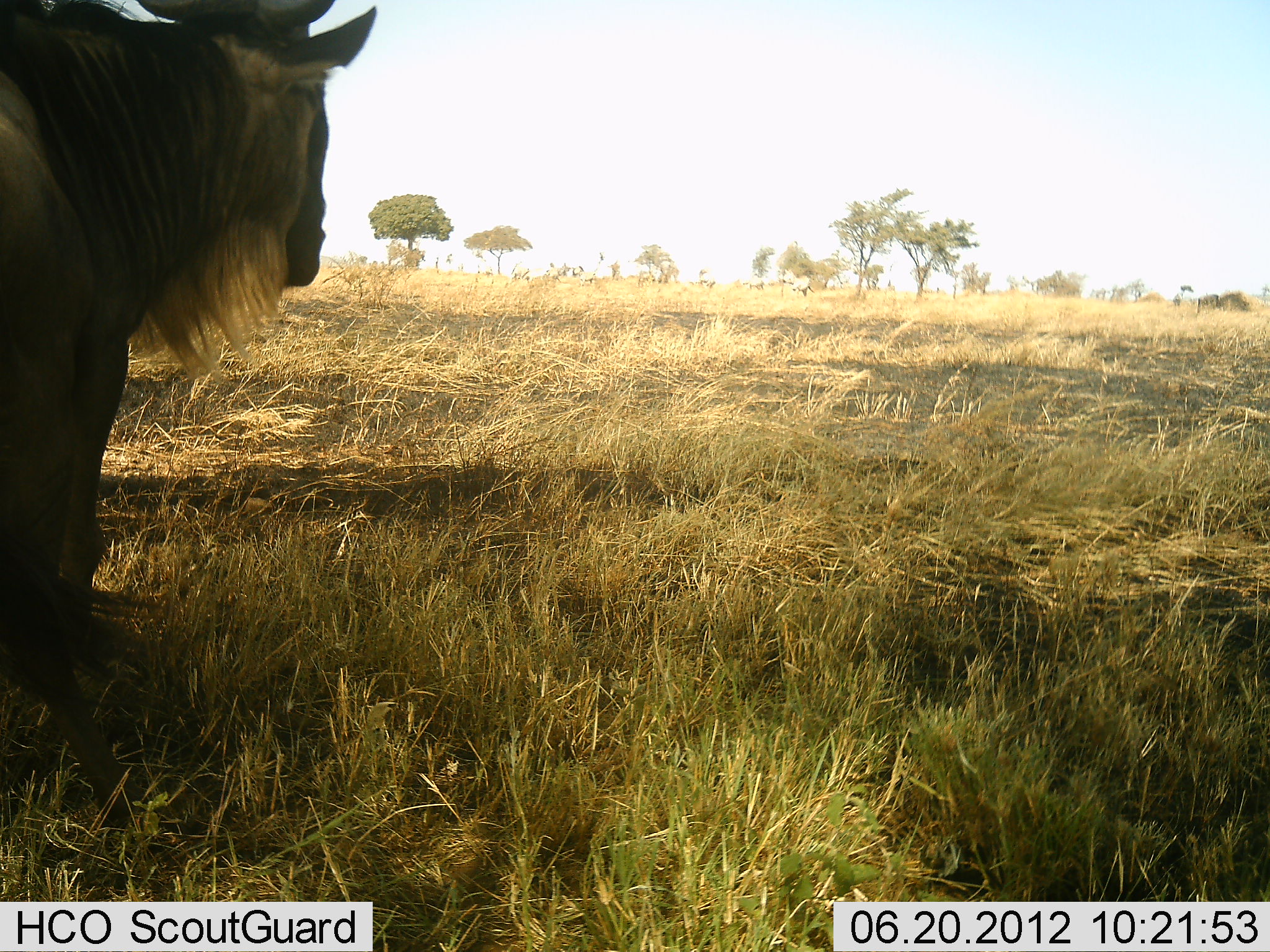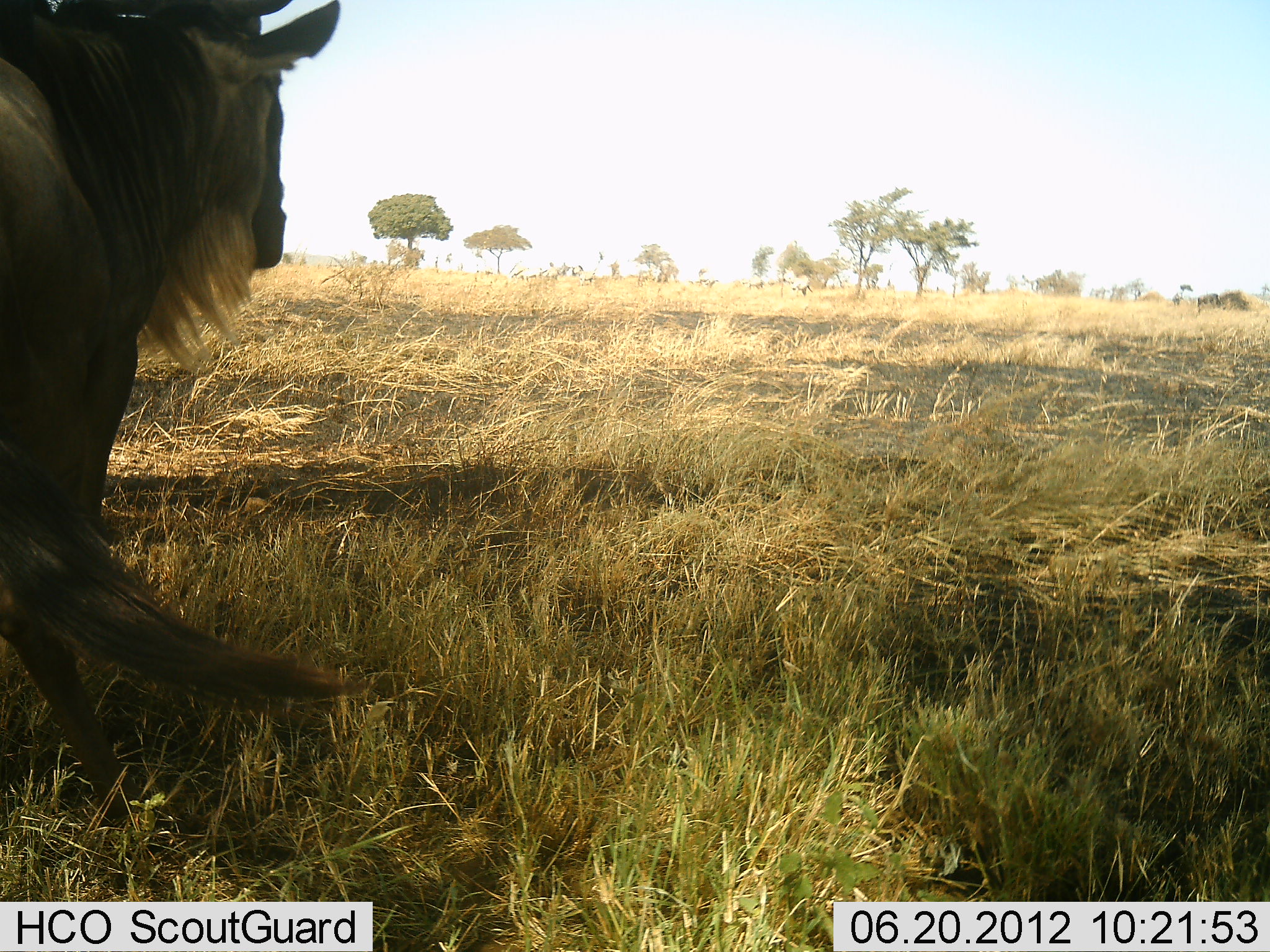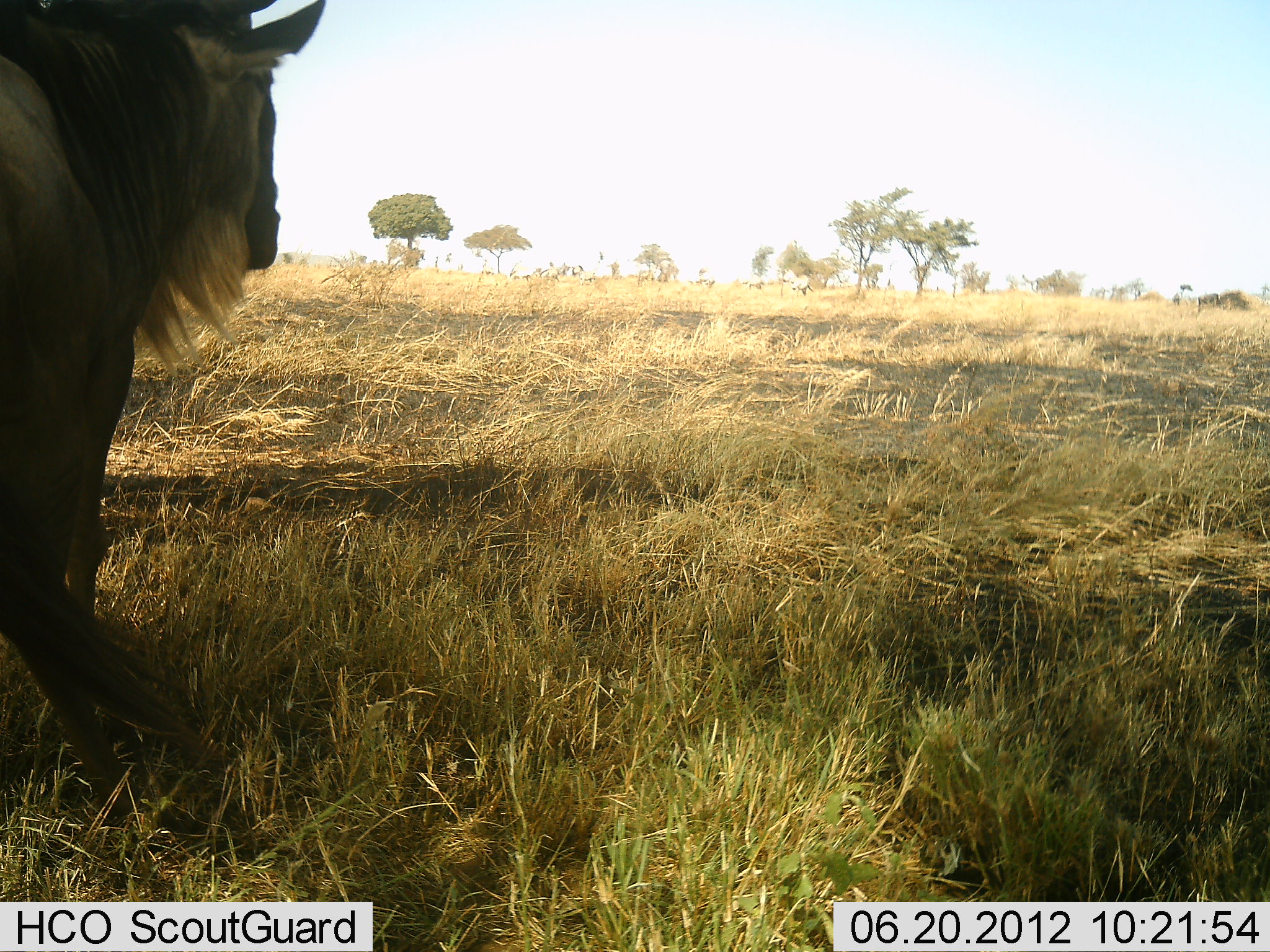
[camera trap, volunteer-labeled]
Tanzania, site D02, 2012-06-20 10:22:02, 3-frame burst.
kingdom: Animalia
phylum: Chordata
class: Mammalia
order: Artiodactyla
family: Bovidae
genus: Connochaetes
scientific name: Connochaetes taurinus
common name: blue wildebeest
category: wildebeest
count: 1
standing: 91%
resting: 0%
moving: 9%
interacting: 0%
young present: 0%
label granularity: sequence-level